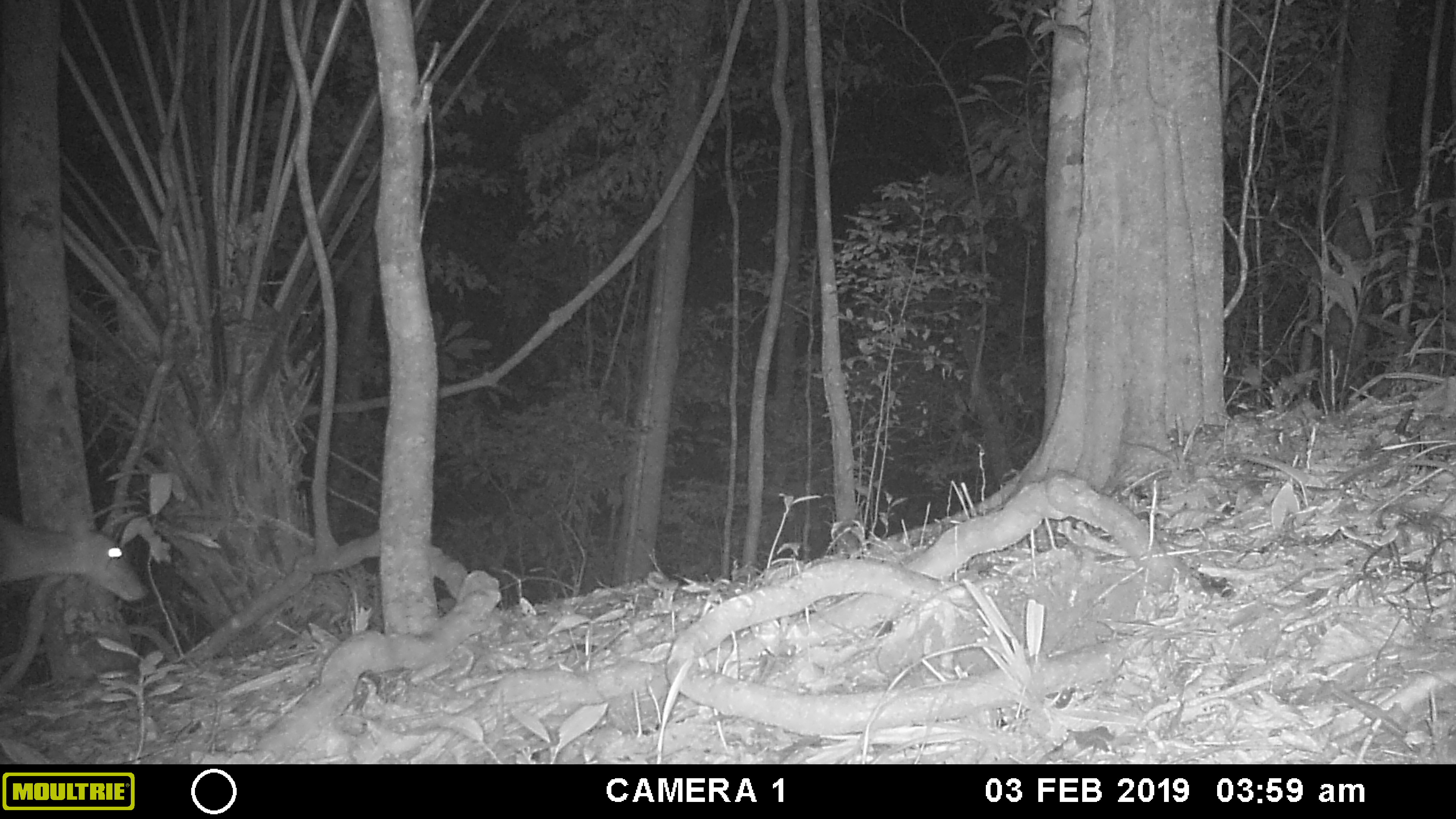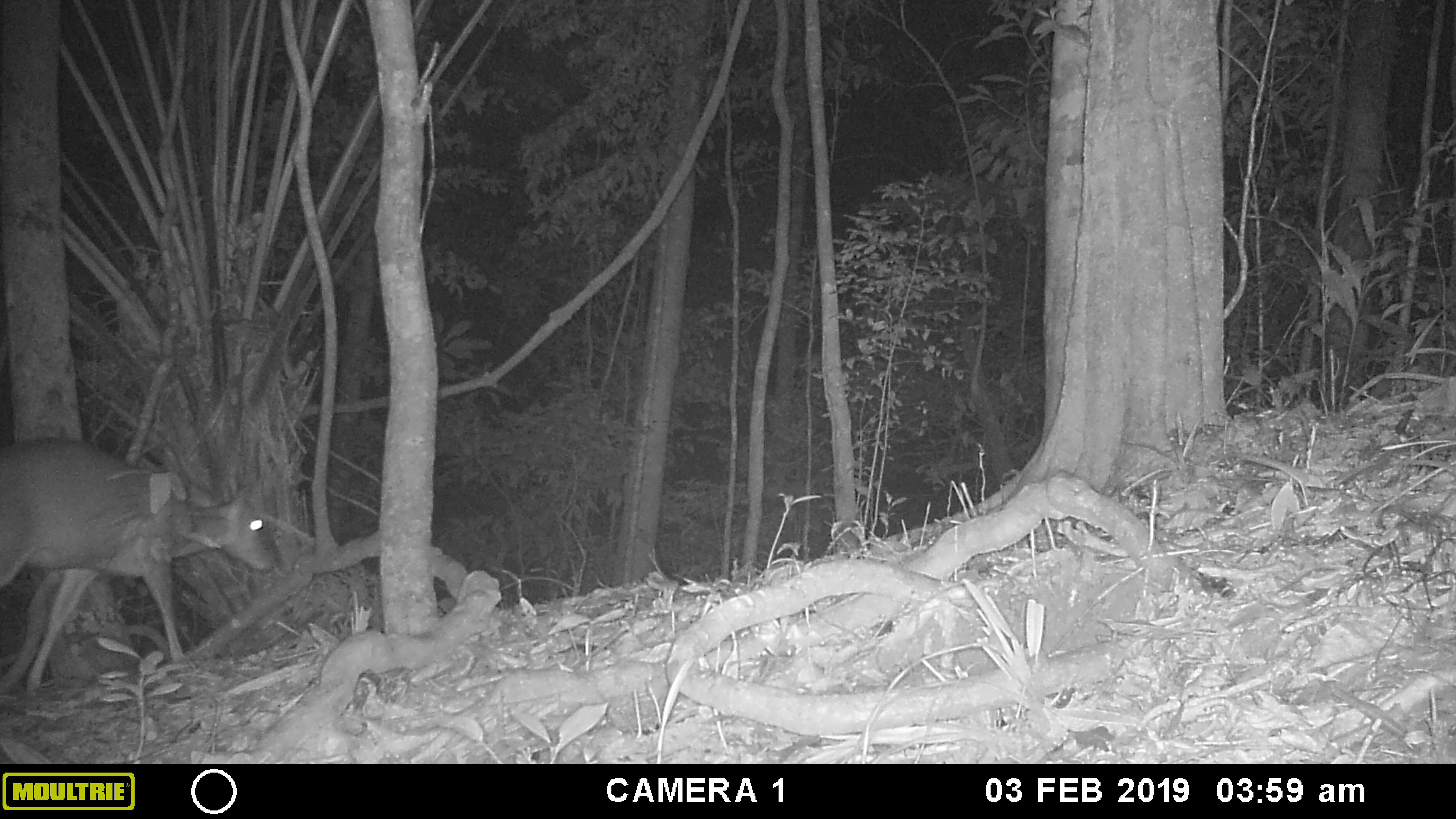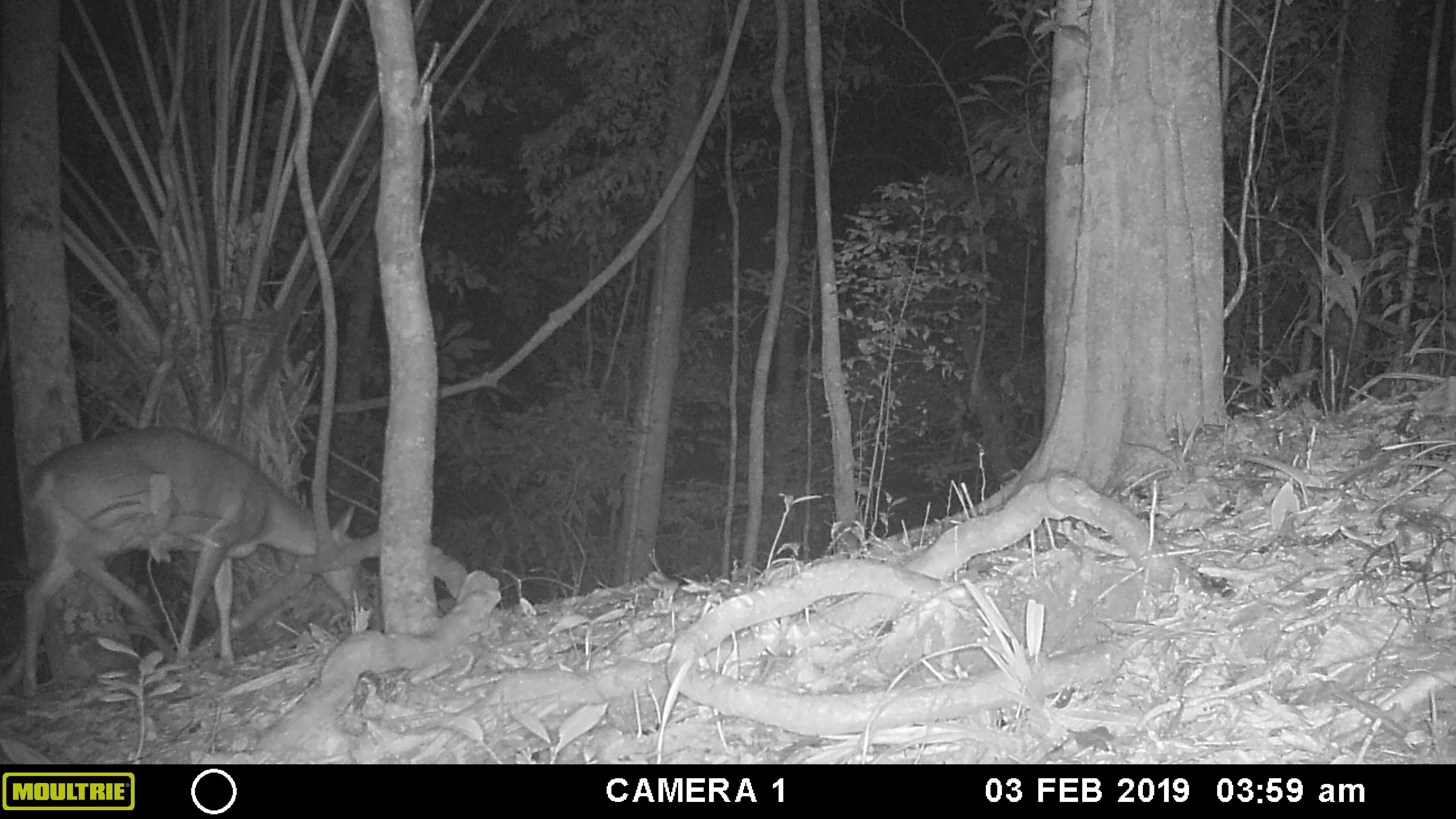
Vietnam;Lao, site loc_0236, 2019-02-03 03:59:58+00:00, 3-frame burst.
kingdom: Animalia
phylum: Chordata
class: Mammalia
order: Artiodactyla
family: Cervidae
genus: Muntiacus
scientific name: Muntiacus vuquangensis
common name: large-antlered muntjac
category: large antlered muntjac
Large antlered muntjac (large-antlered muntjac) (Muntiacus vuquangensis). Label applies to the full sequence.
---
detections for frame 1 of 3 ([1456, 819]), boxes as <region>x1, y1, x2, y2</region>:
large antlered muntjac: <region>0, 509, 150, 602</region>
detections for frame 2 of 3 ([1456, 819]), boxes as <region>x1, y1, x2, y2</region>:
large antlered muntjac: <region>0, 437, 289, 695</region>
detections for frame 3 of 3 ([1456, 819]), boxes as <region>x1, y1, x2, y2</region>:
large antlered muntjac: <region>17, 425, 363, 697</region>